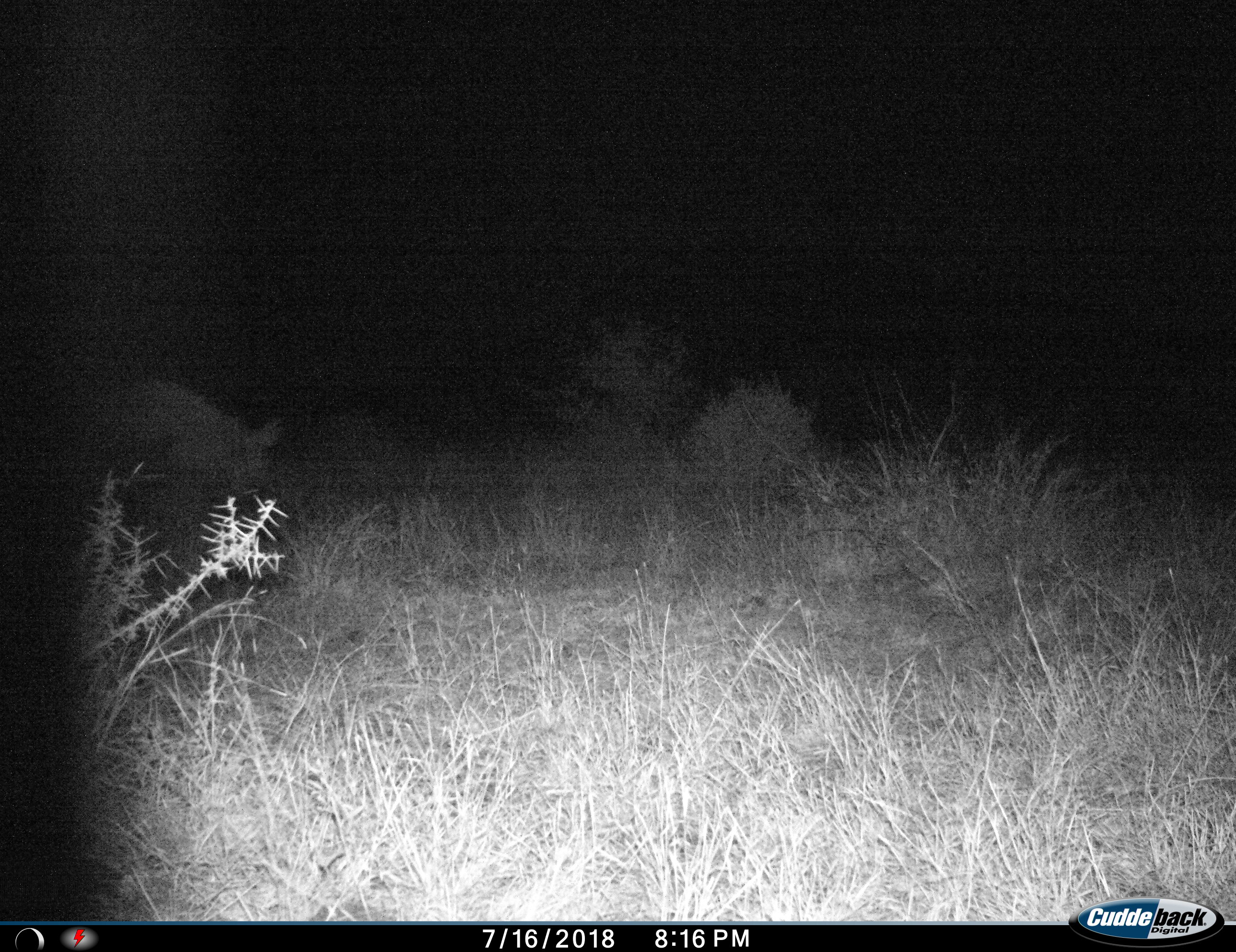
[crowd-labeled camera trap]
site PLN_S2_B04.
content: unidentified animal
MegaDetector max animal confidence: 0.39